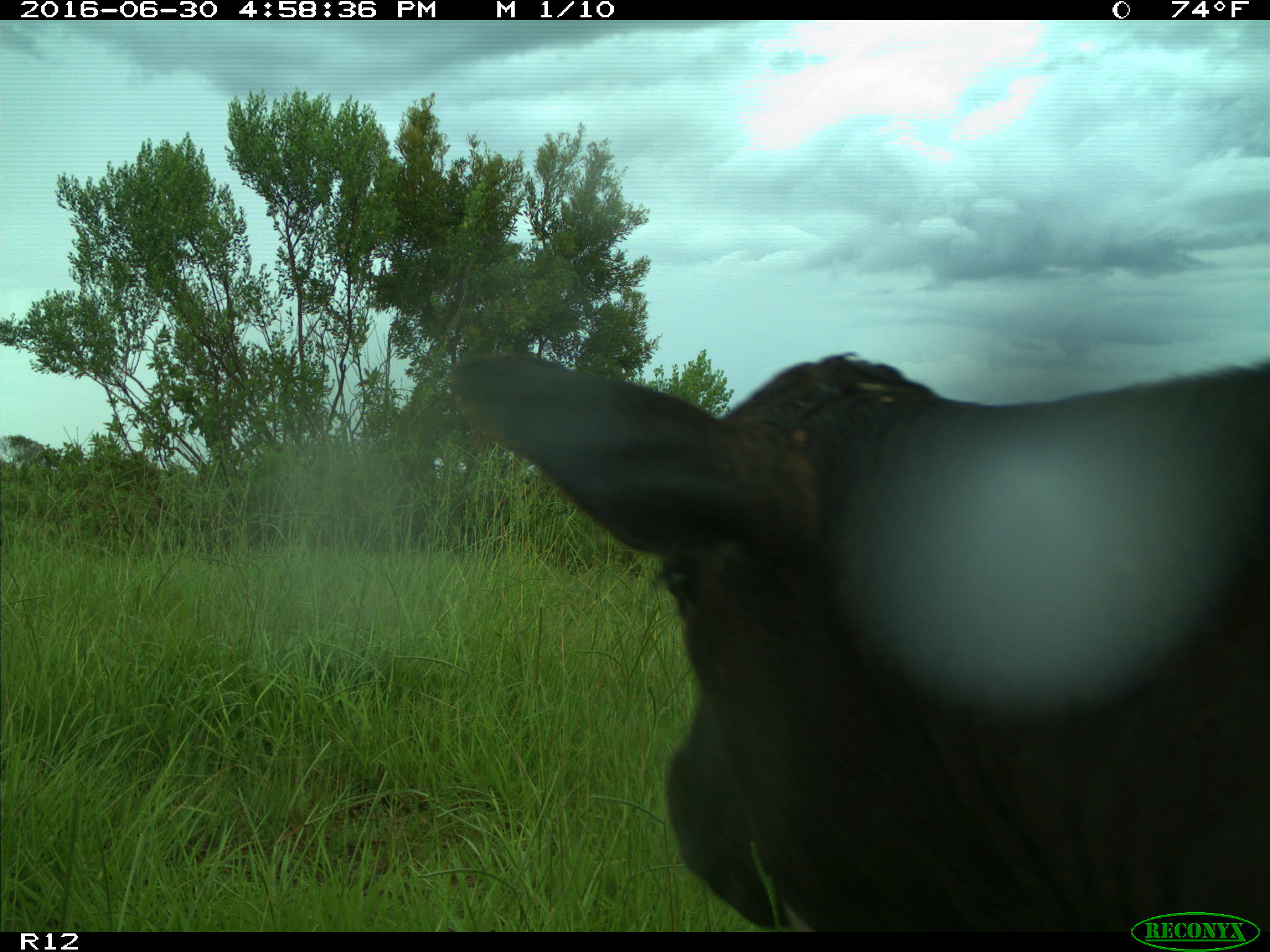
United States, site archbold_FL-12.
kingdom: Animalia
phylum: Chordata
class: Mammalia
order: Artiodactyla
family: Bovidae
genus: Bos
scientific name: Bos taurus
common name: domestic cow